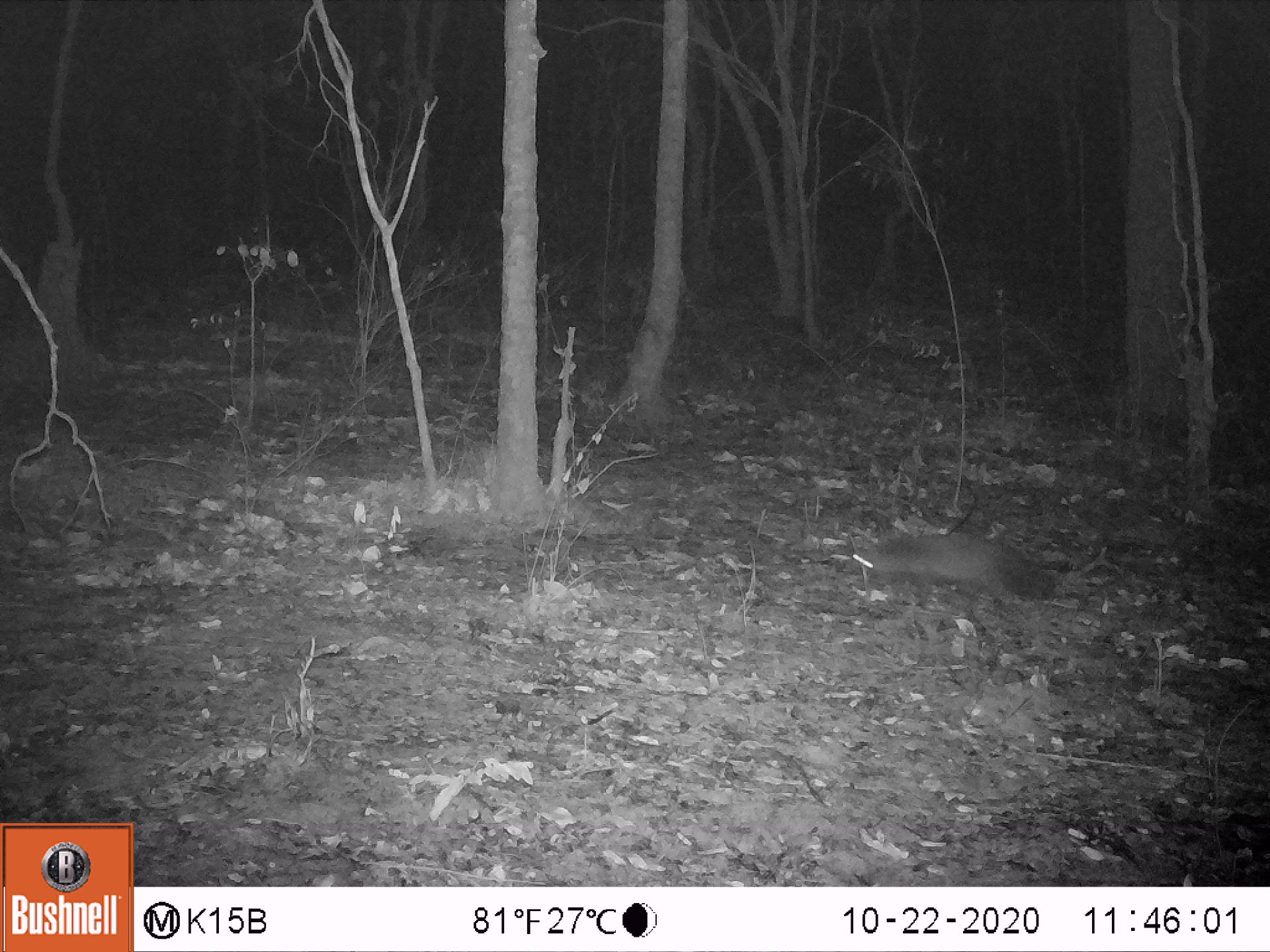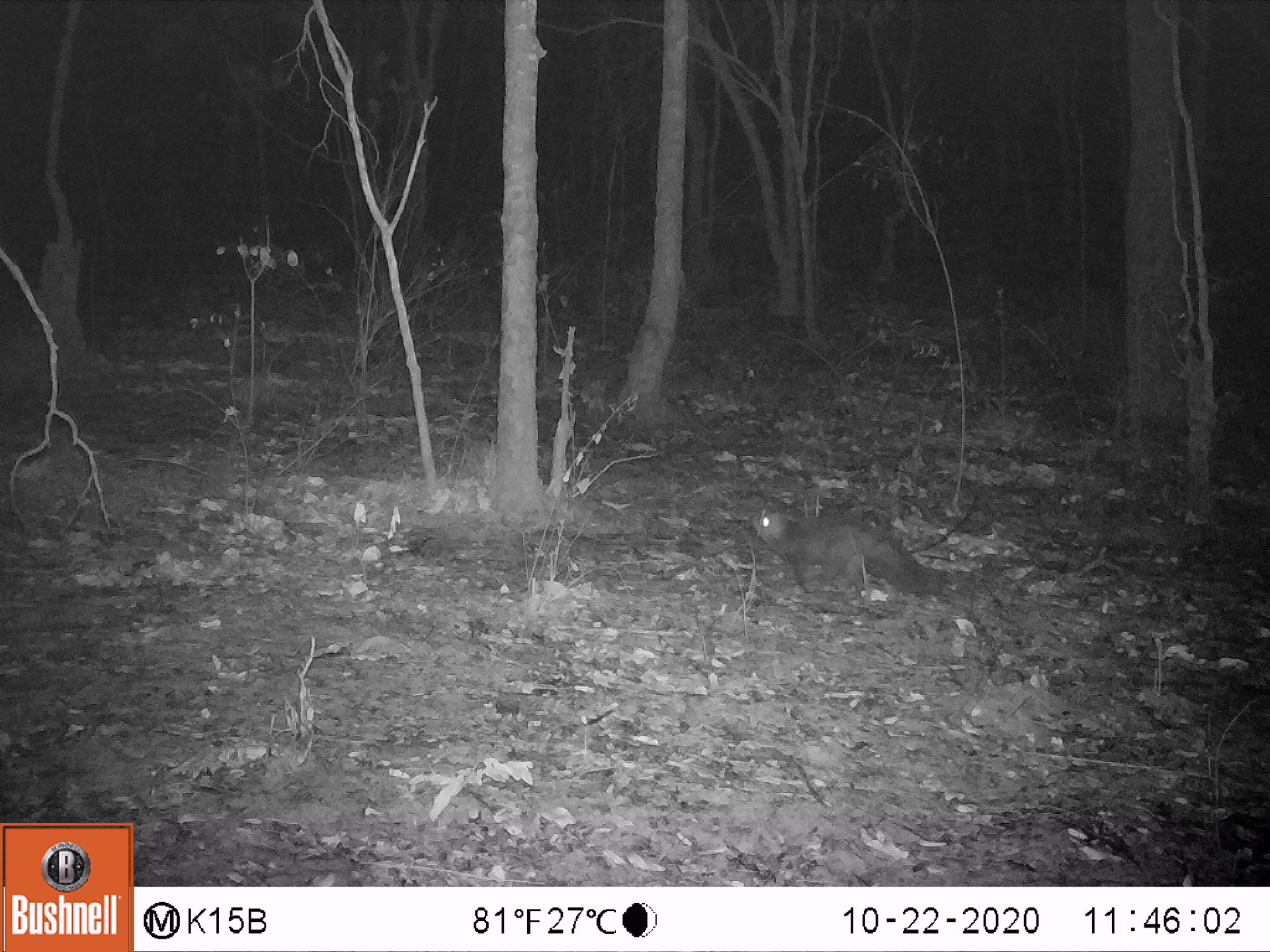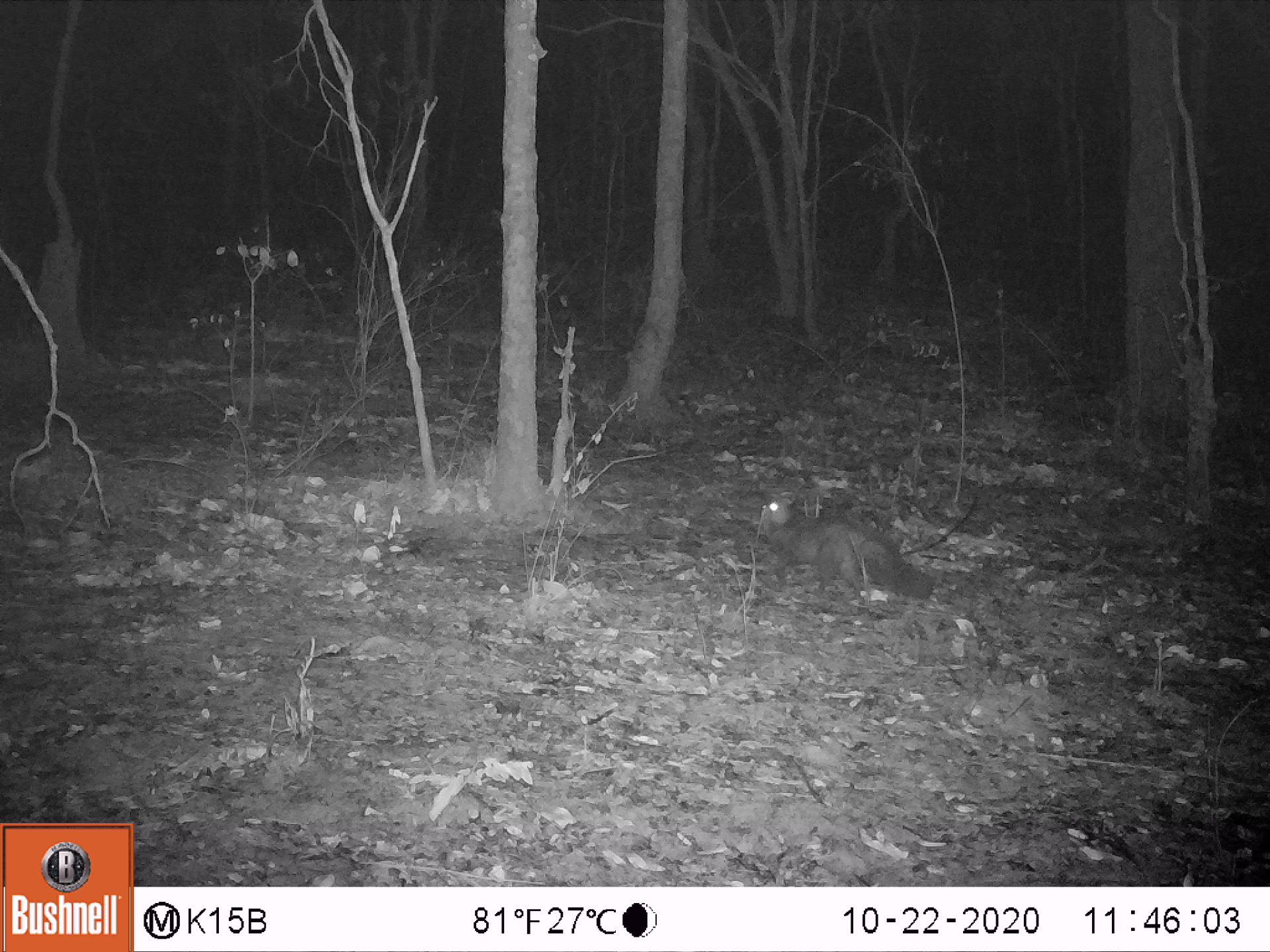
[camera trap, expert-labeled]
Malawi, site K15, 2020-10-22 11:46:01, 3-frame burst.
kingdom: Animalia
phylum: Chordata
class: Mammalia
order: Carnivora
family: Herpestidae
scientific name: Herpestidae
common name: mongoose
Mongoose (Herpestidae), count 1.